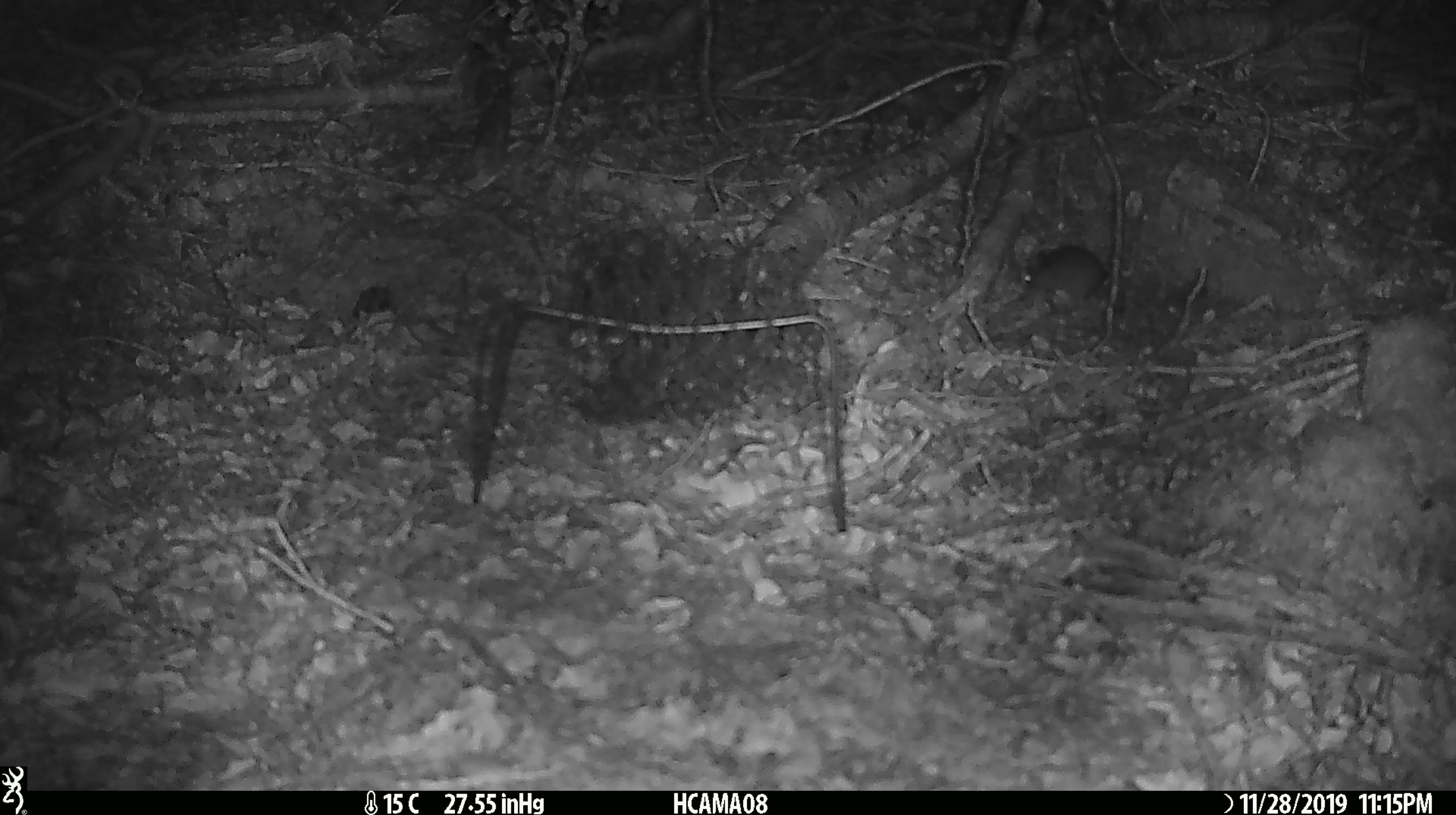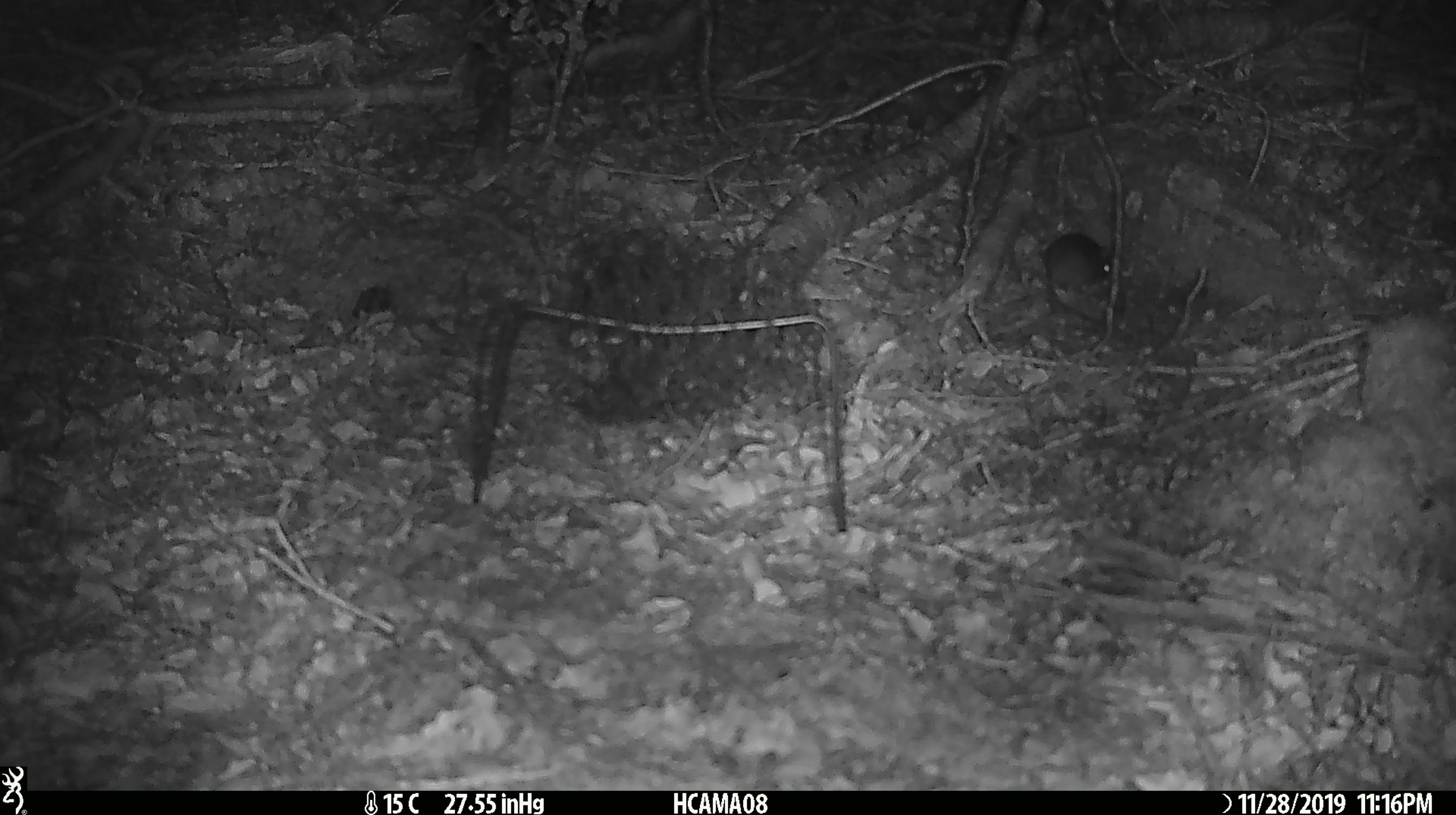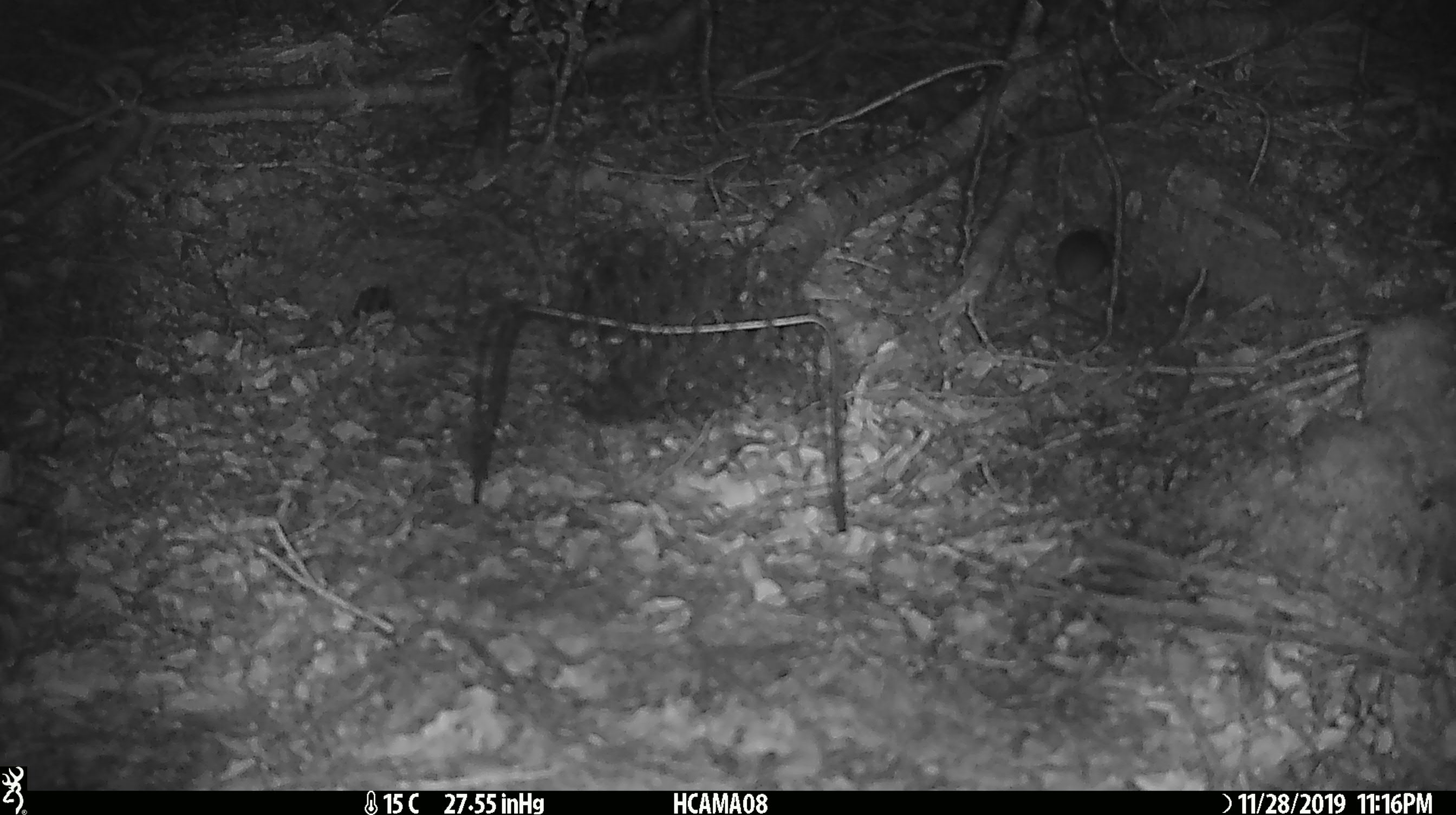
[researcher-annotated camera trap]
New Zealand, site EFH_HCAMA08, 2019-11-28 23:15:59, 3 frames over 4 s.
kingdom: Animalia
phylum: Chordata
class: Mammalia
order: Rodentia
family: Muridae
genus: Mus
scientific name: Mus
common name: mouse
Mouse (Mus).